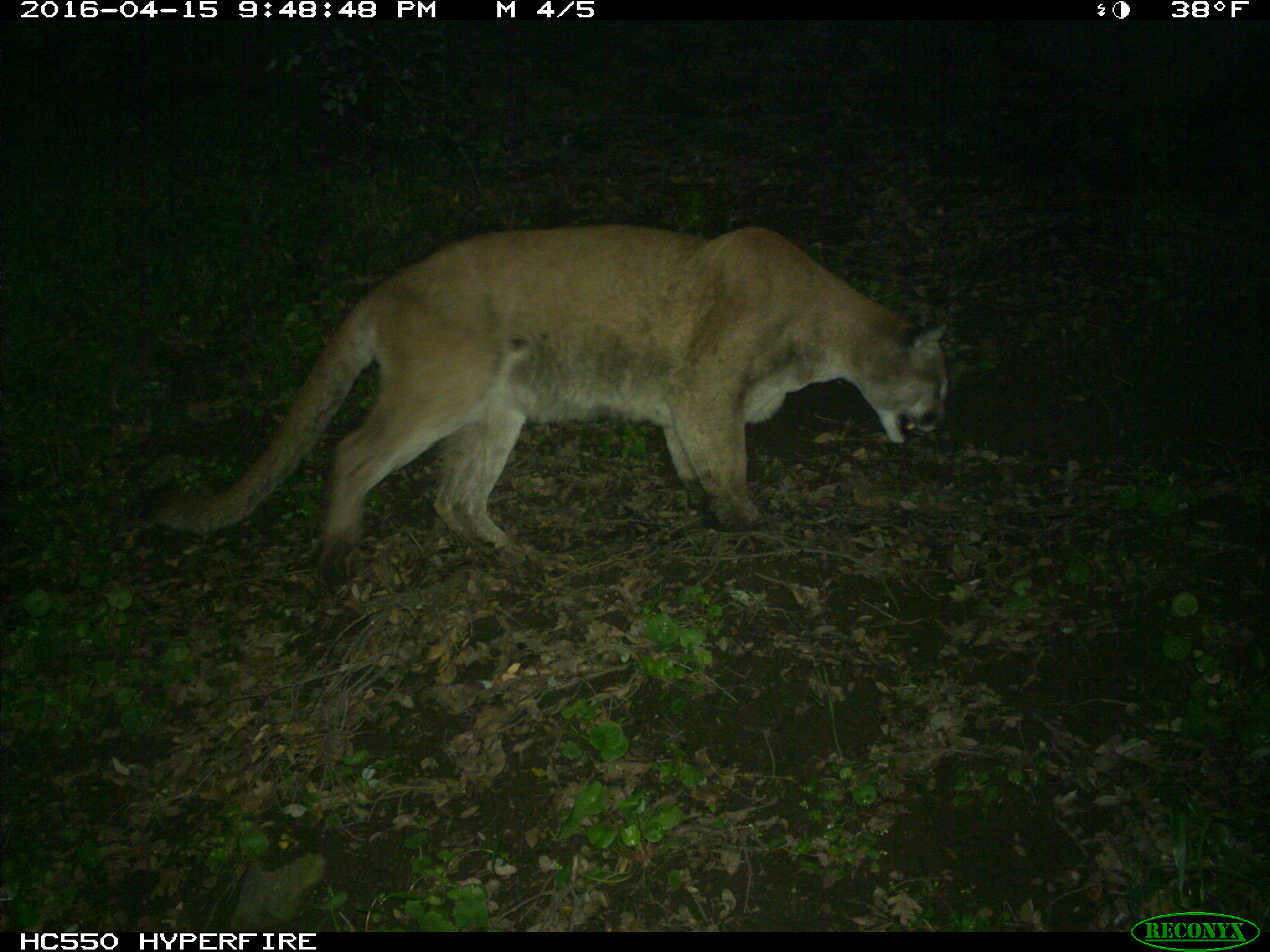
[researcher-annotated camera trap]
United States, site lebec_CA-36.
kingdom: Animalia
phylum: Chordata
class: Mammalia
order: Carnivora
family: Felidae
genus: Puma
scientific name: Puma concolor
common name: mountain lion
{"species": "Puma concolor (mountain lion)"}